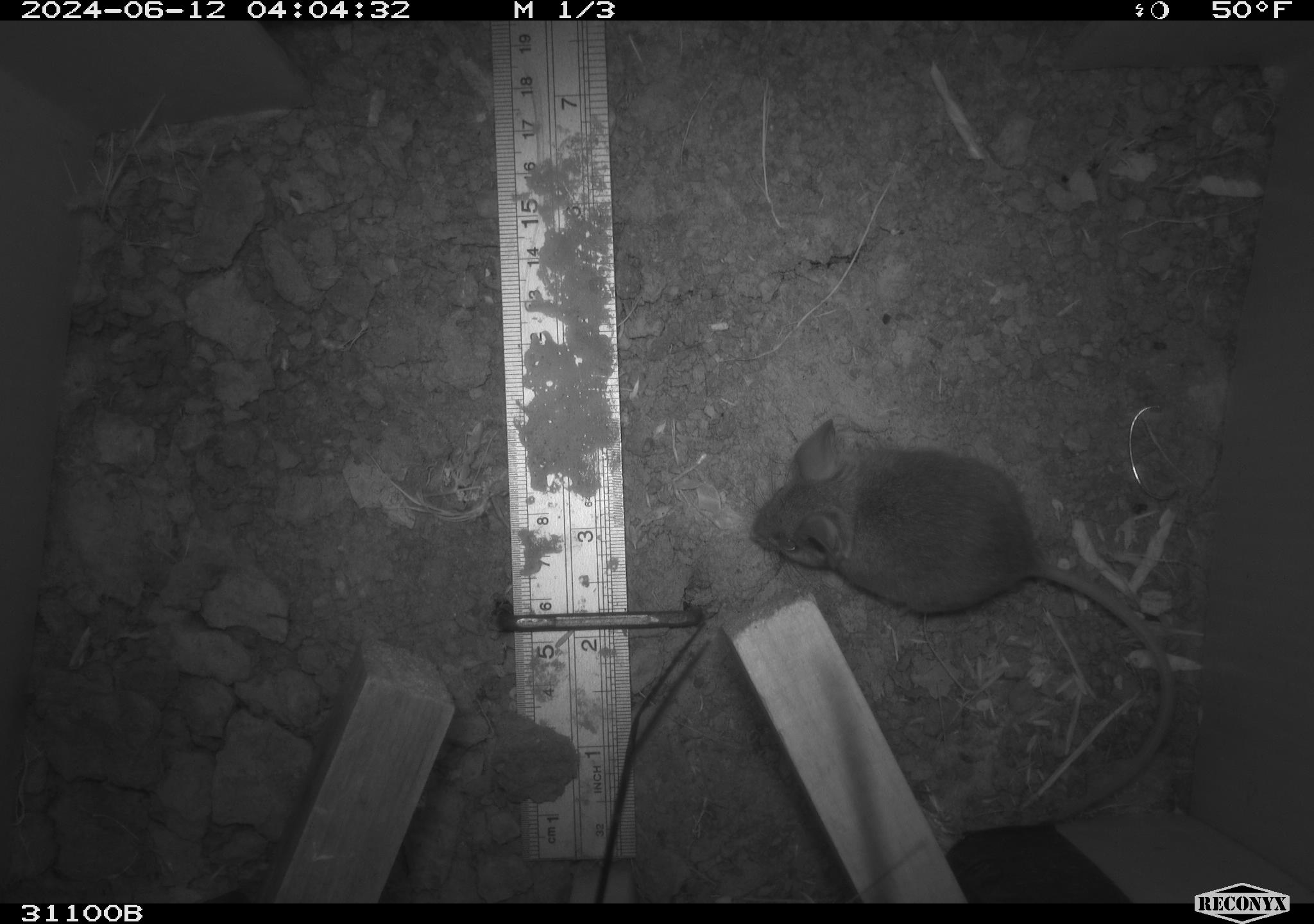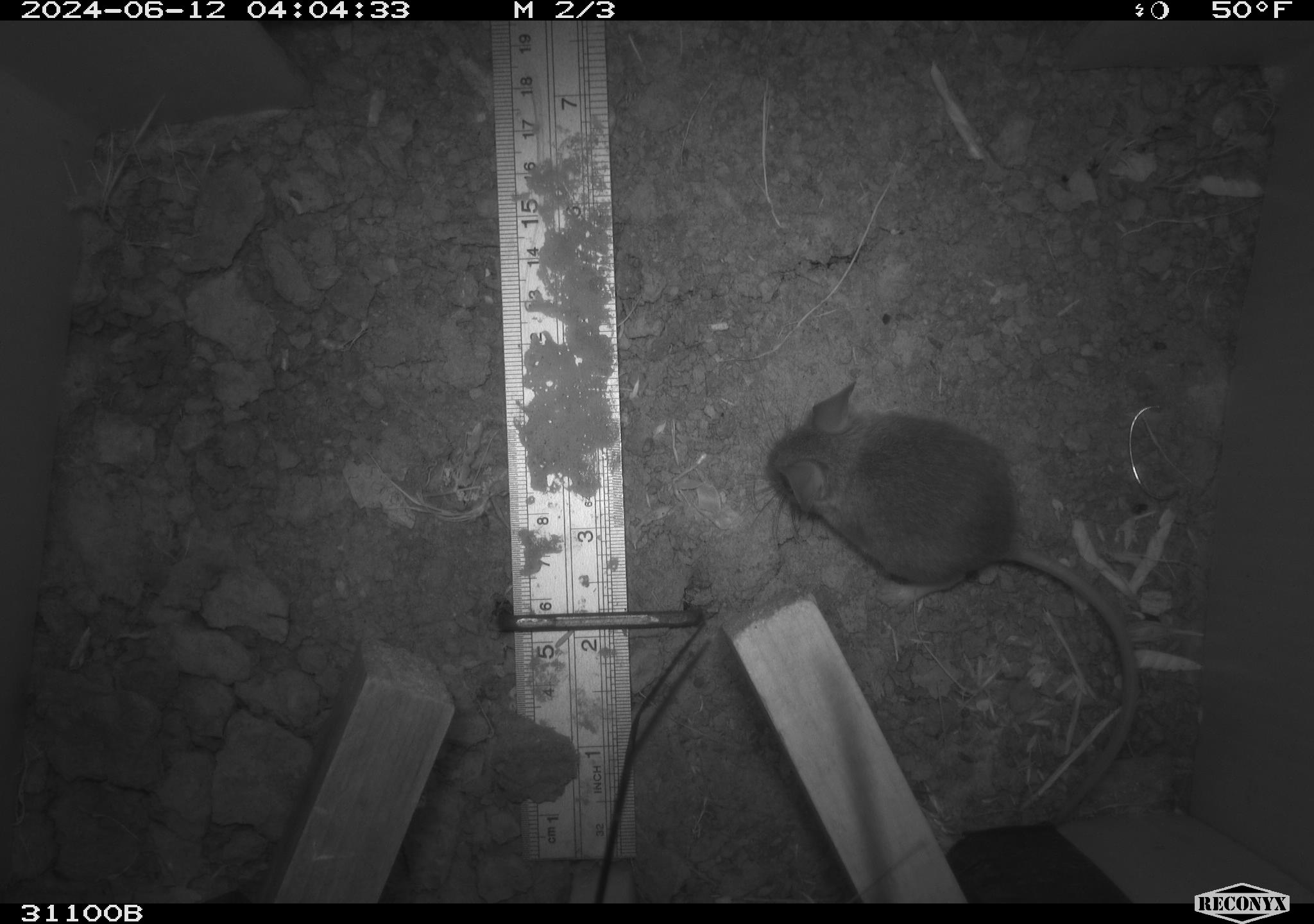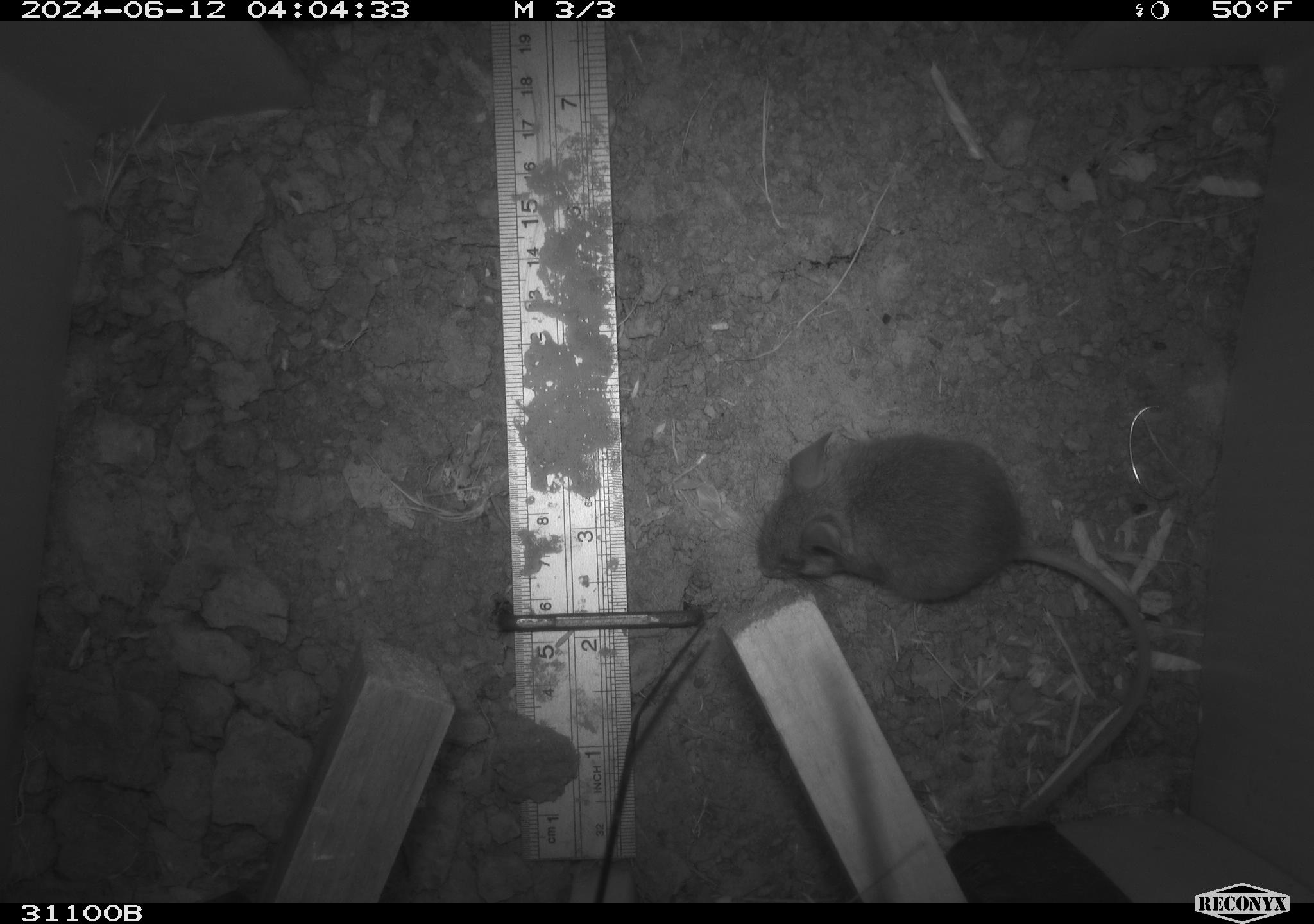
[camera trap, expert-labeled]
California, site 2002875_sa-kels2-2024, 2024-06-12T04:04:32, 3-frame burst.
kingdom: Animalia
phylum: Chordata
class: Mammalia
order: Rodentia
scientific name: Rodentia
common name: rodent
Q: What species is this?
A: Rodent (Rodentia).